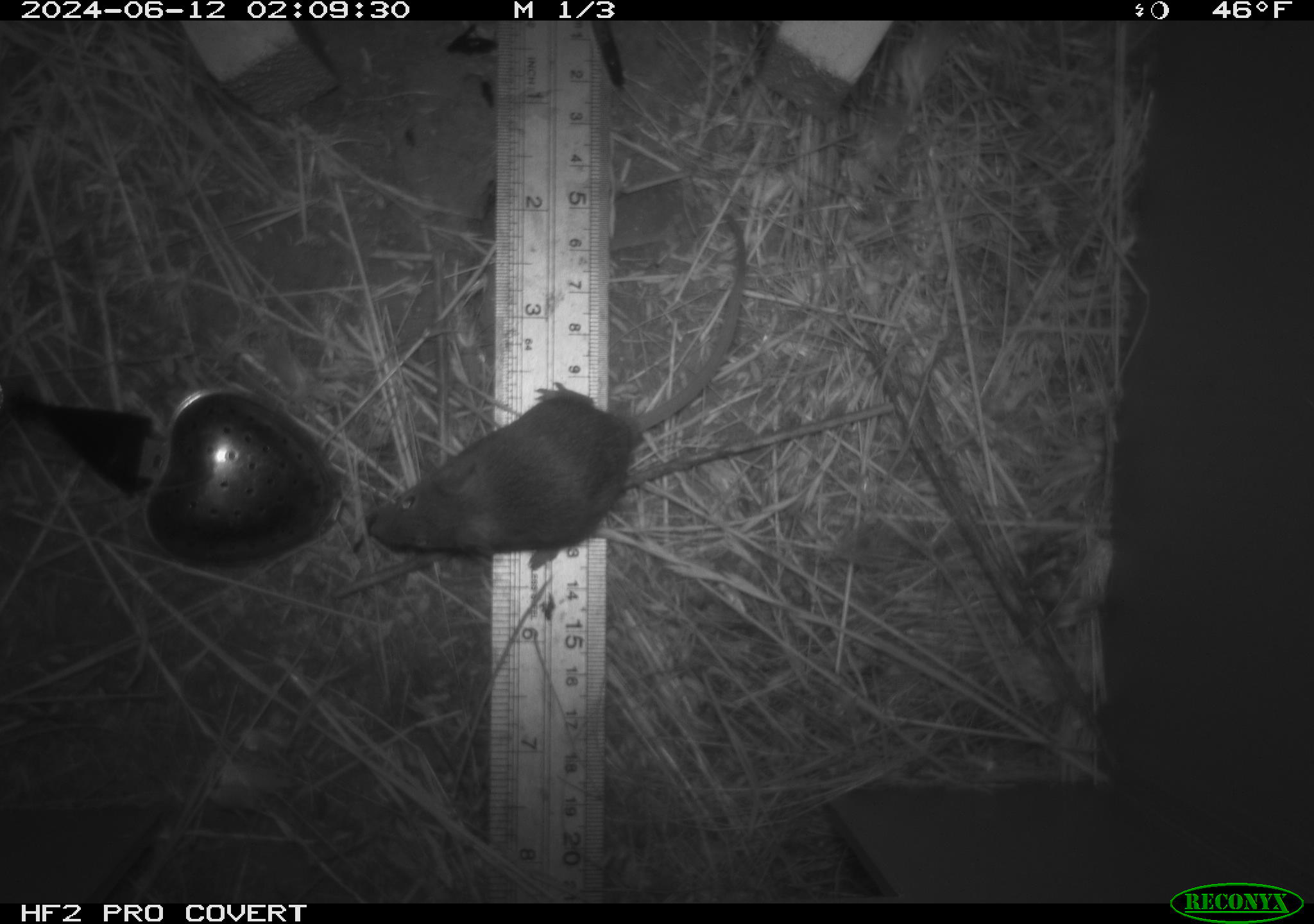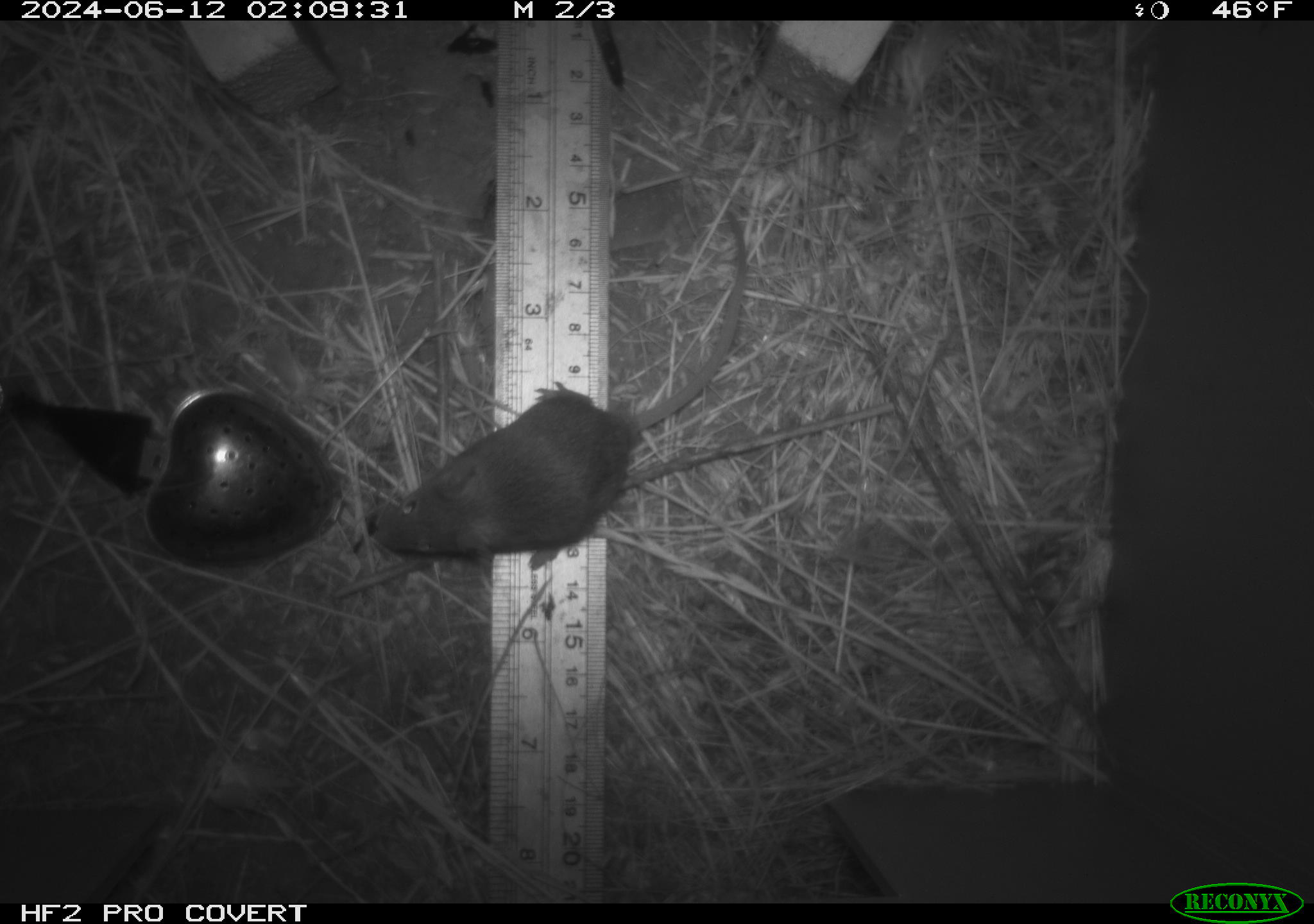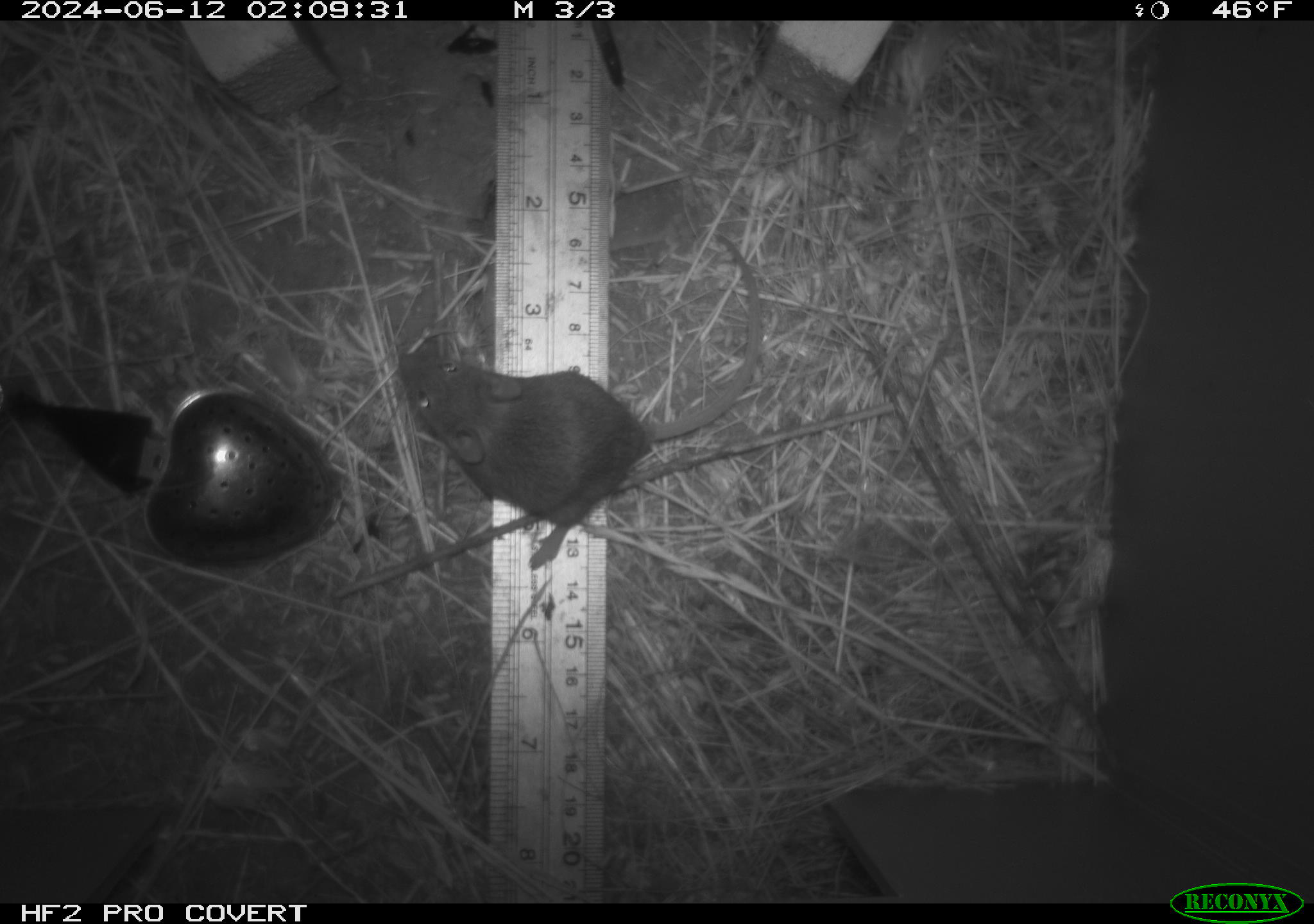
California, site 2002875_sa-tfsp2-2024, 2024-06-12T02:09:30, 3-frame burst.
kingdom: Animalia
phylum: Chordata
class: Mammalia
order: Rodentia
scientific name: Rodentia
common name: mouse species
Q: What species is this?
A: Mouse species (Rodentia).